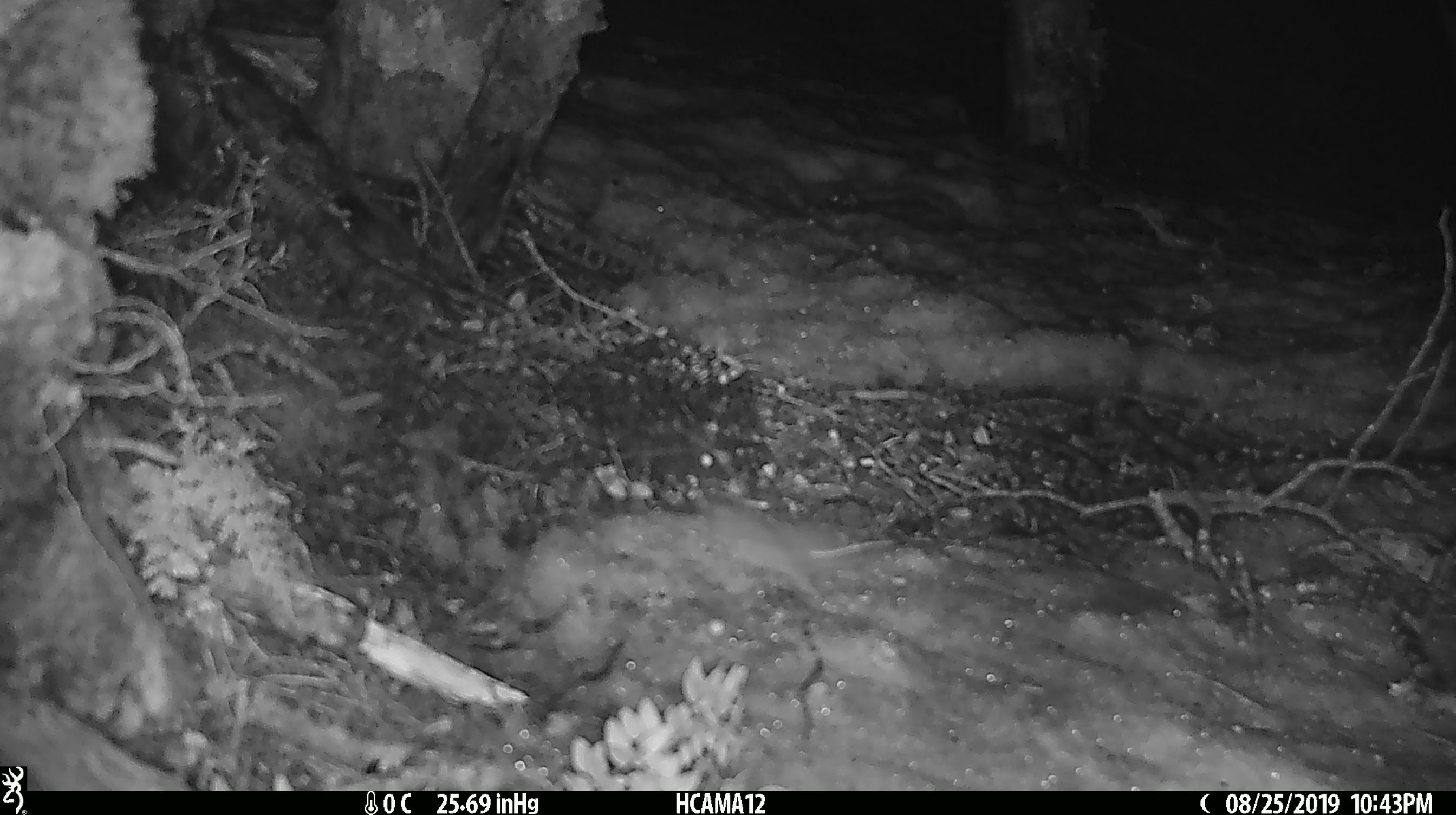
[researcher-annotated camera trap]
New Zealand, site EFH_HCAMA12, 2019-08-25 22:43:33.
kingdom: Animalia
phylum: Chordata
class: Mammalia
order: Rodentia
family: Muridae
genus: Mus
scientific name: Mus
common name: mouse